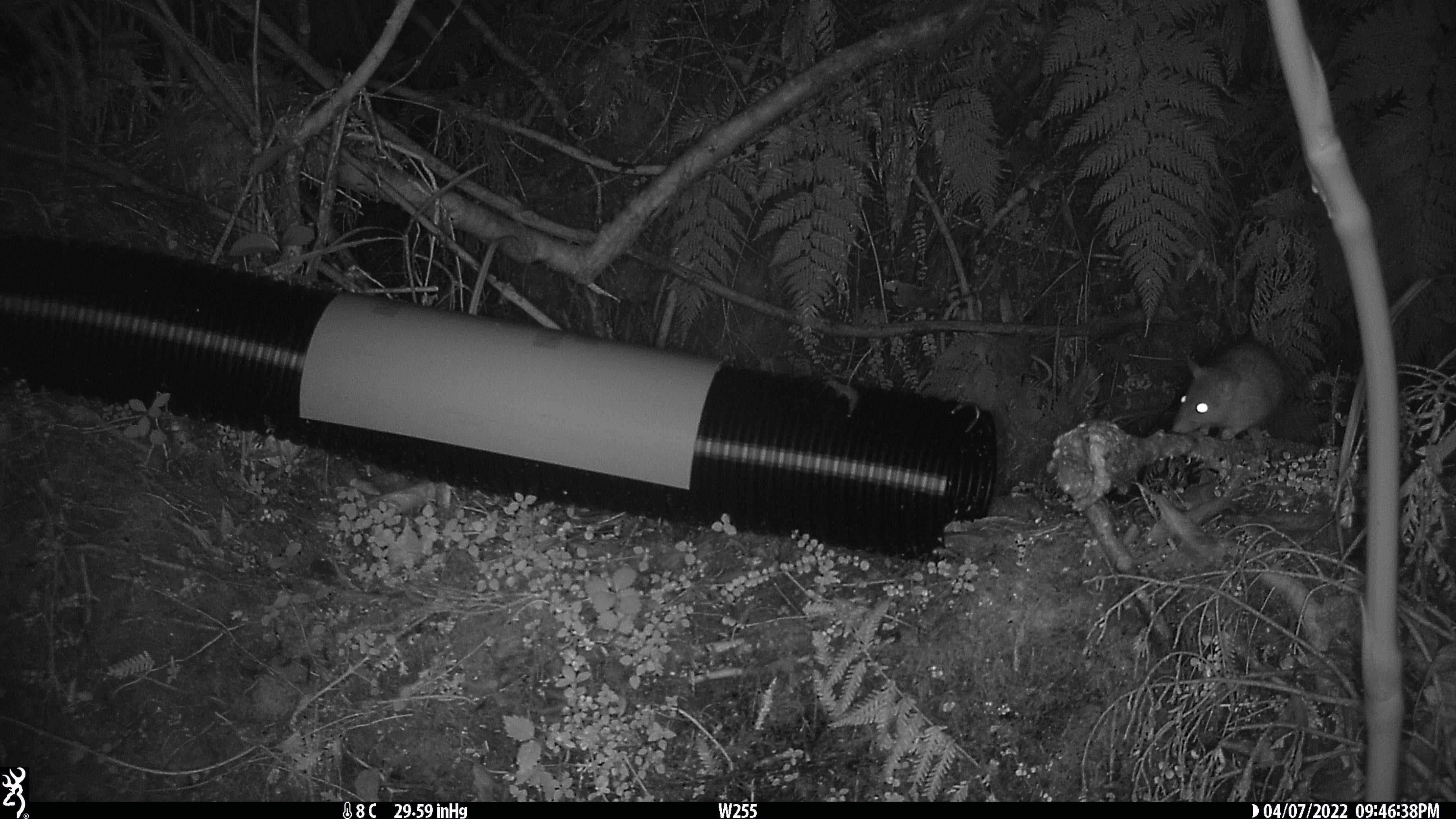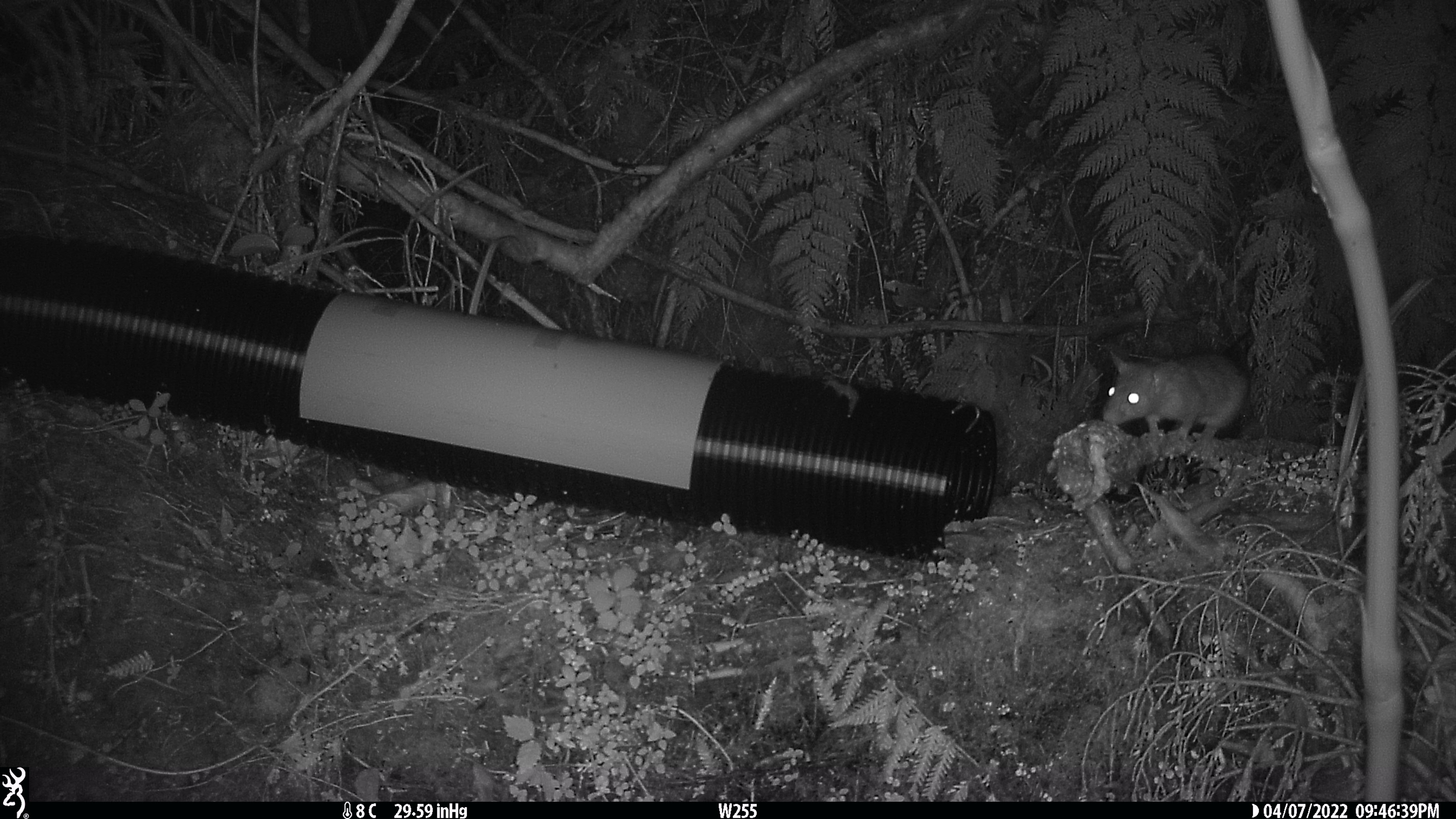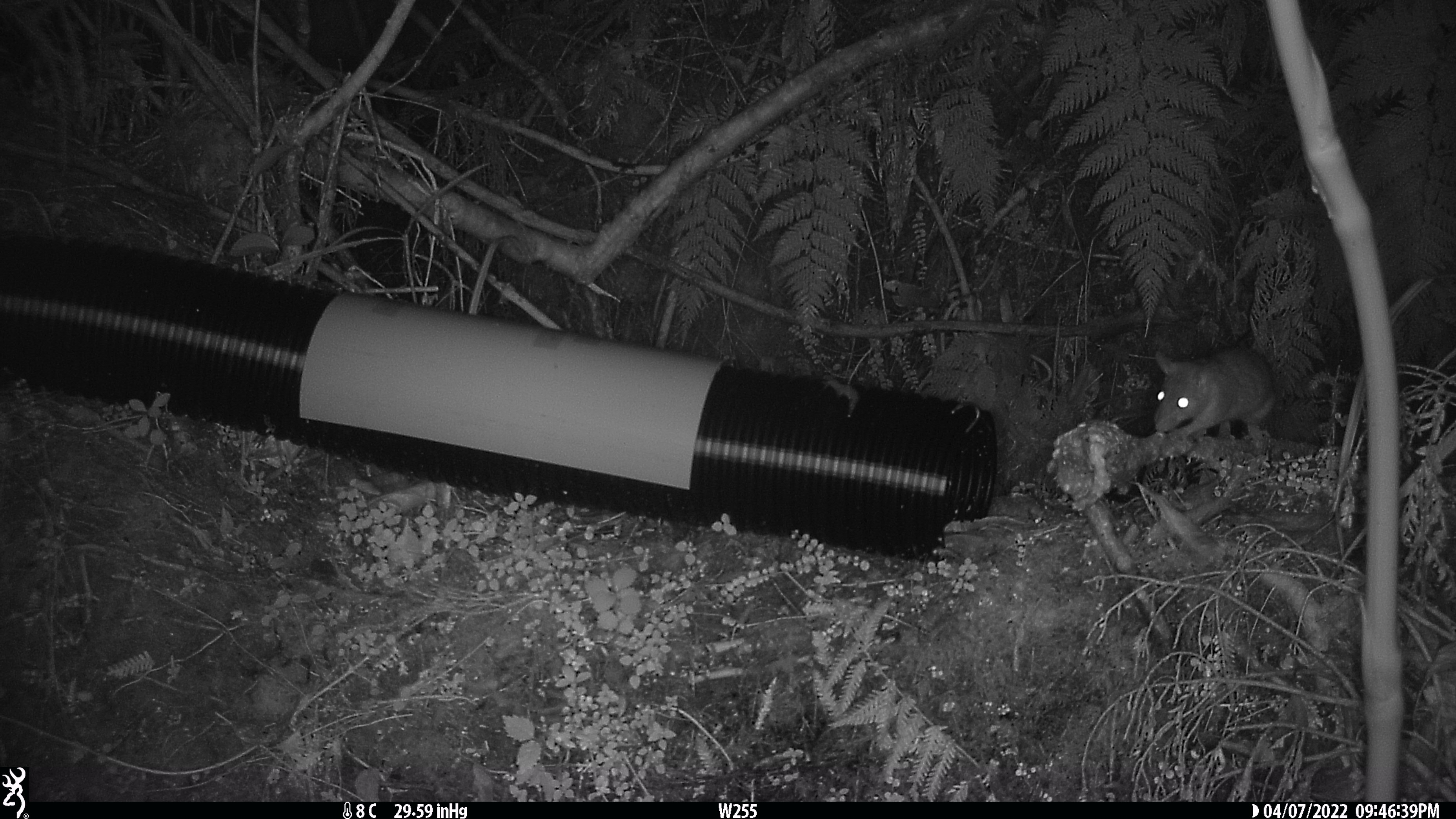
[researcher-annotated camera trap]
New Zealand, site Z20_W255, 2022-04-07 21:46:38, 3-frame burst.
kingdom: Animalia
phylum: Chordata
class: Mammalia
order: Rodentia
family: Muridae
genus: Rattus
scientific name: Rattus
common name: rat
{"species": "rat (Rattus)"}